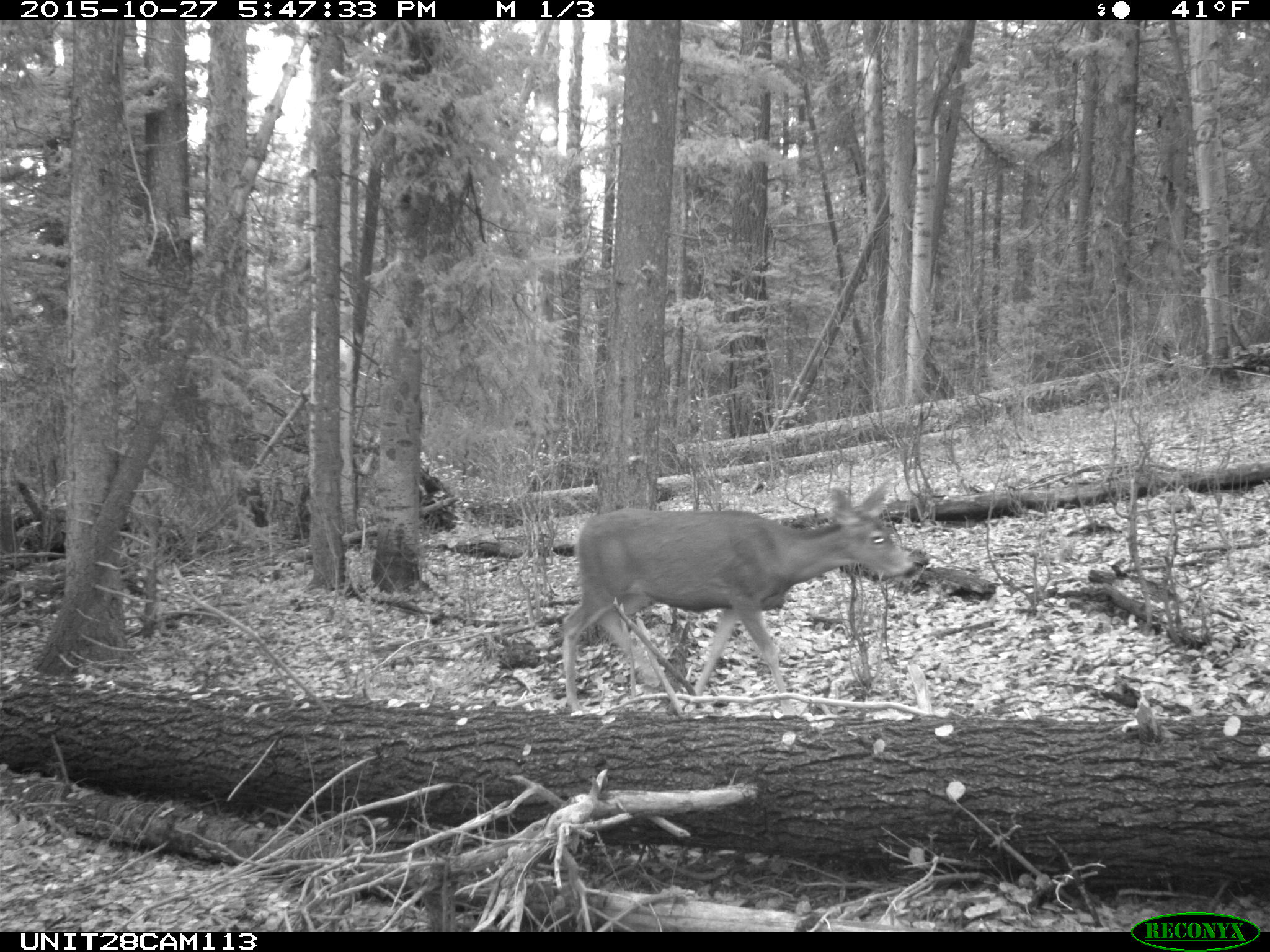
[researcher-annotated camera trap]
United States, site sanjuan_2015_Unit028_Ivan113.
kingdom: Animalia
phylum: Chordata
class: Mammalia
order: Artiodactyla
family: Cervidae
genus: Odocoileus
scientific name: Odocoileus hemionus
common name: mule deer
Odocoileus hemionus (mule deer).